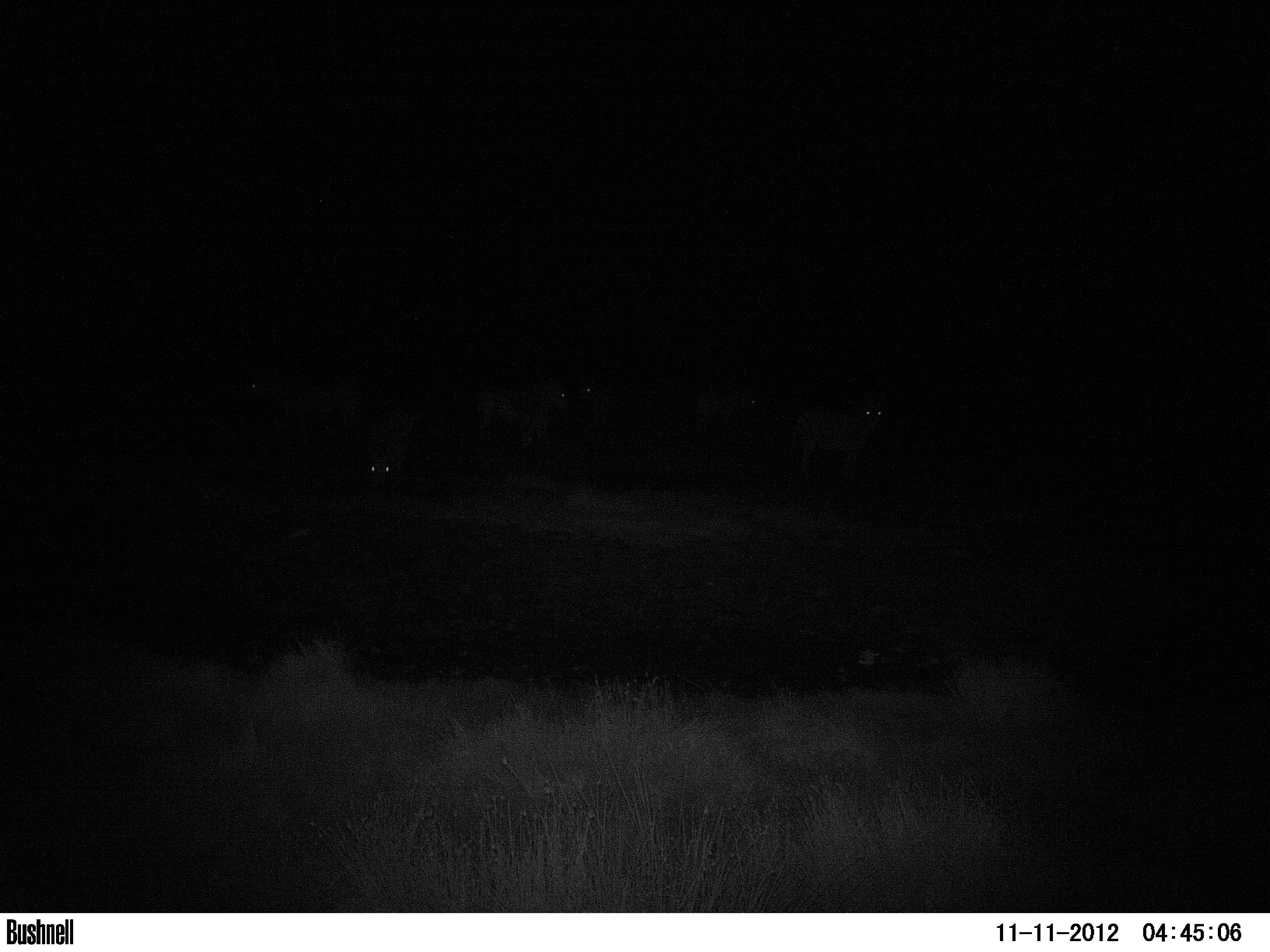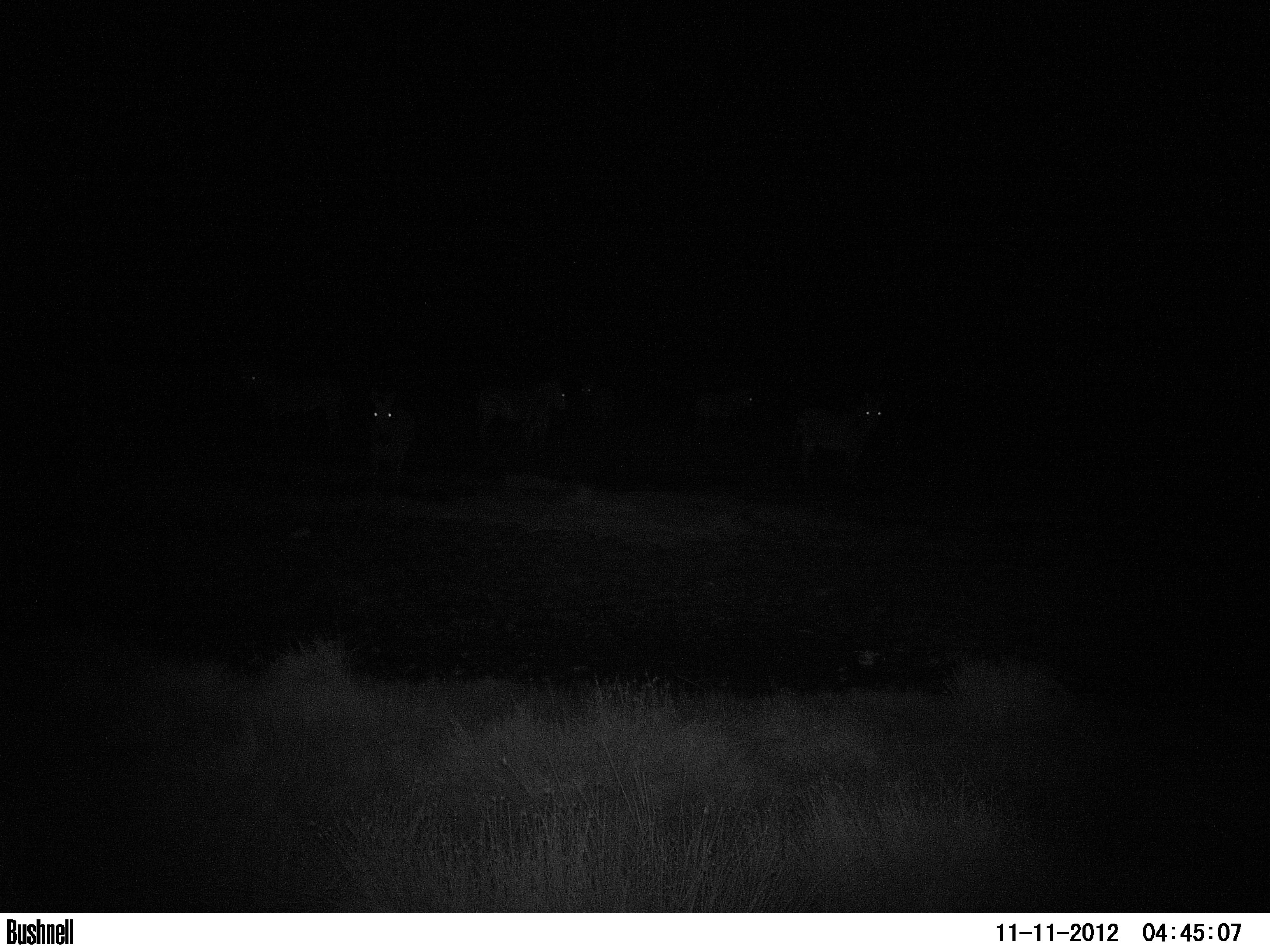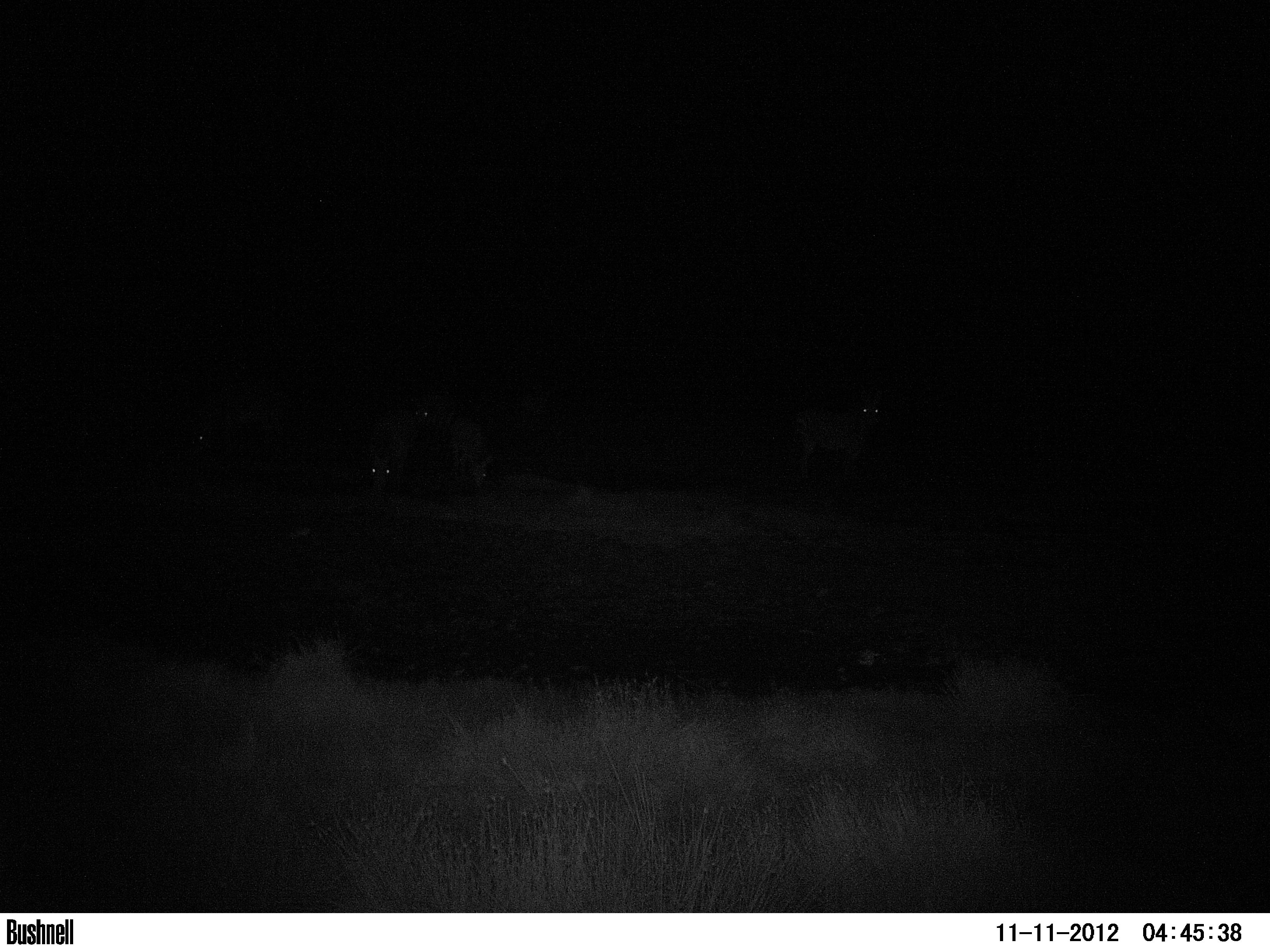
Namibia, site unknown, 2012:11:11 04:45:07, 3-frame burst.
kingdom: Animalia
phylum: Chordata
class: Mammalia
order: Perissodactyla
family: Equidae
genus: Equus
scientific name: Equus zebra hartmannae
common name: hartmann's mountain zebra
Equus zebra hartmannae (hartmann's mountain zebra).